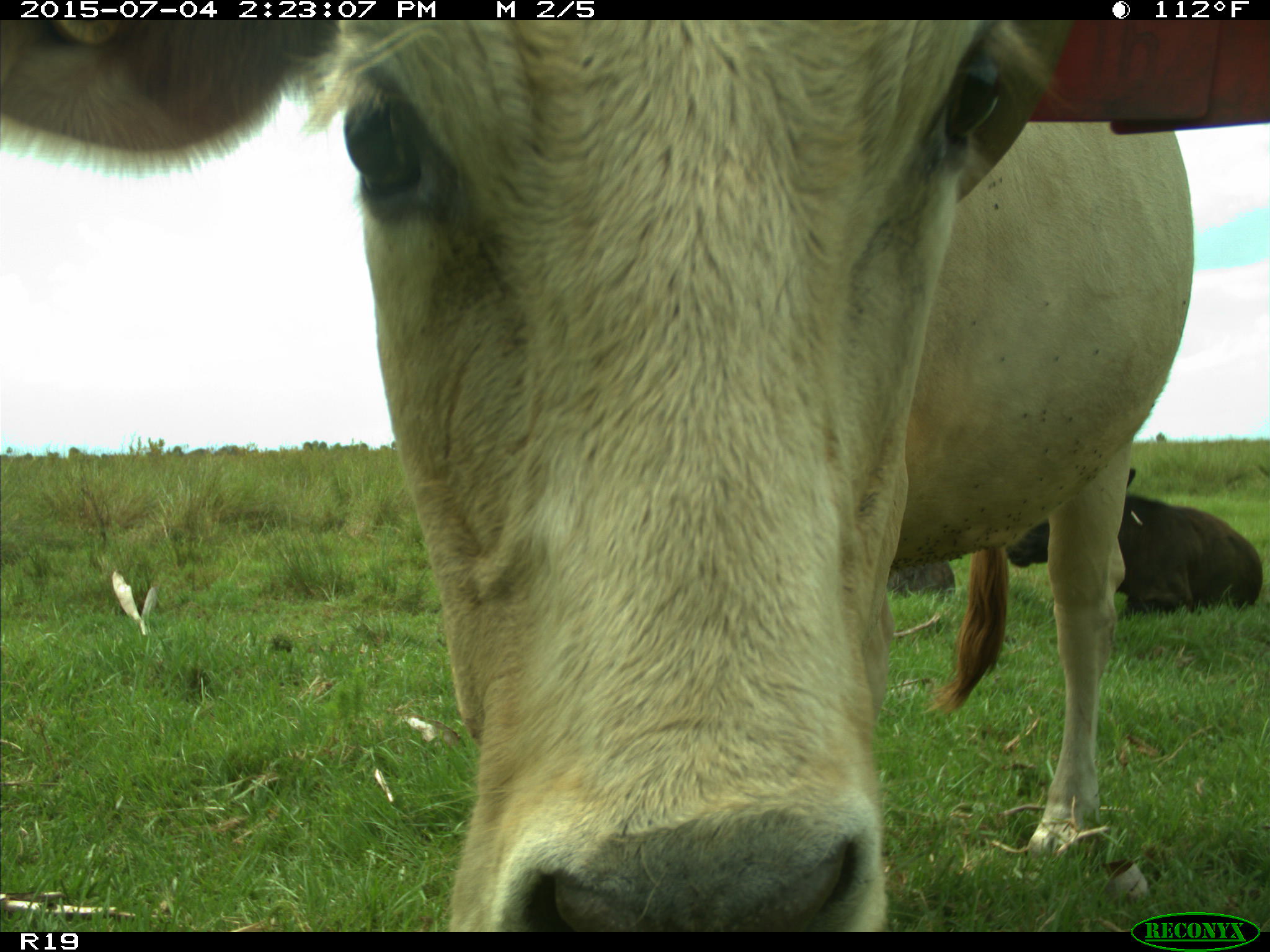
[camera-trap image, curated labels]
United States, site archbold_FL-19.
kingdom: Animalia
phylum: Chordata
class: Mammalia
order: Artiodactyla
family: Bovidae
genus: Bos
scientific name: Bos taurus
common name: domestic cow